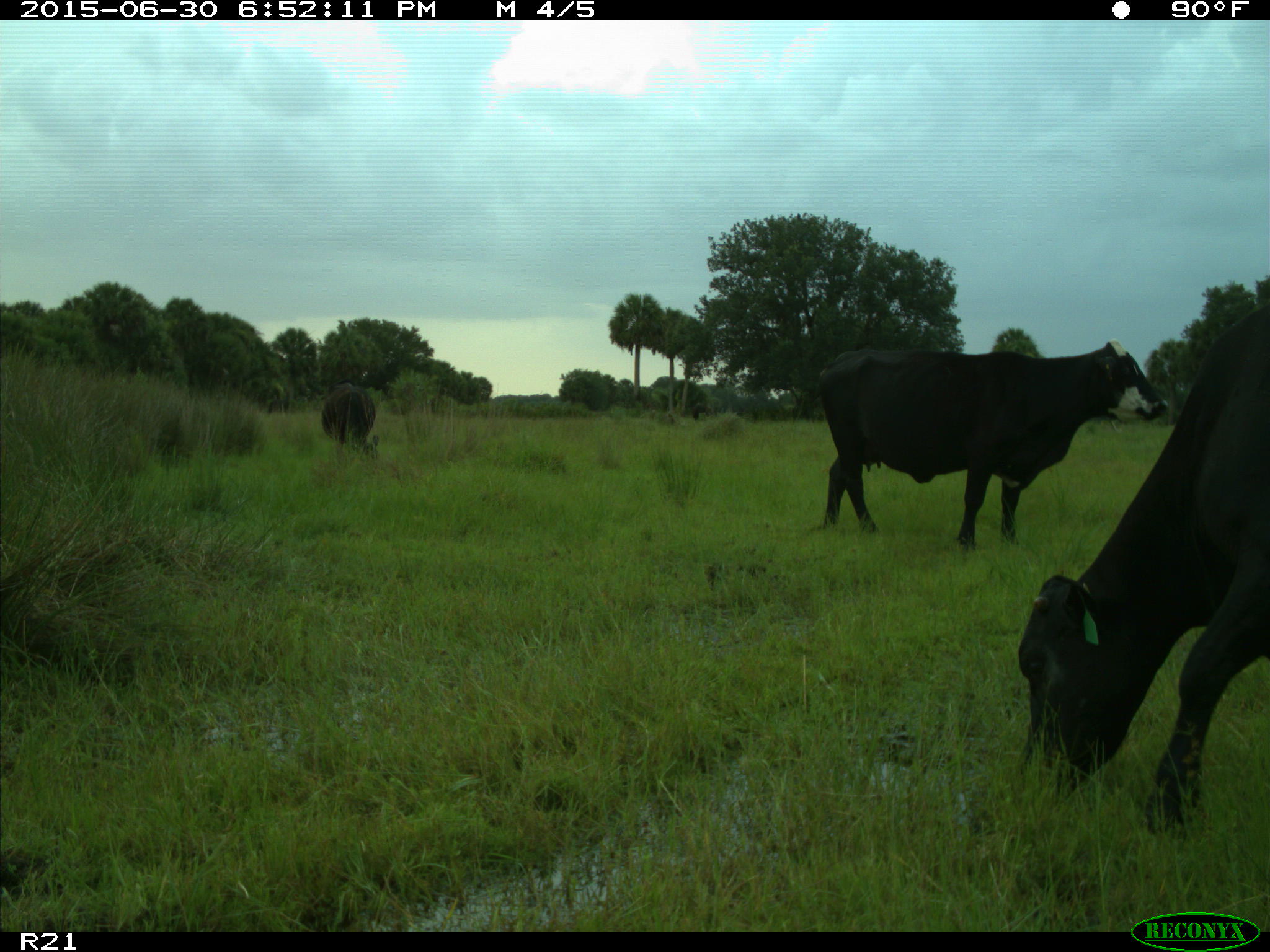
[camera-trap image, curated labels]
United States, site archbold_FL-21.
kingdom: Animalia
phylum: Chordata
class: Mammalia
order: Artiodactyla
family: Bovidae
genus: Bos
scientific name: Bos taurus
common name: domestic cow